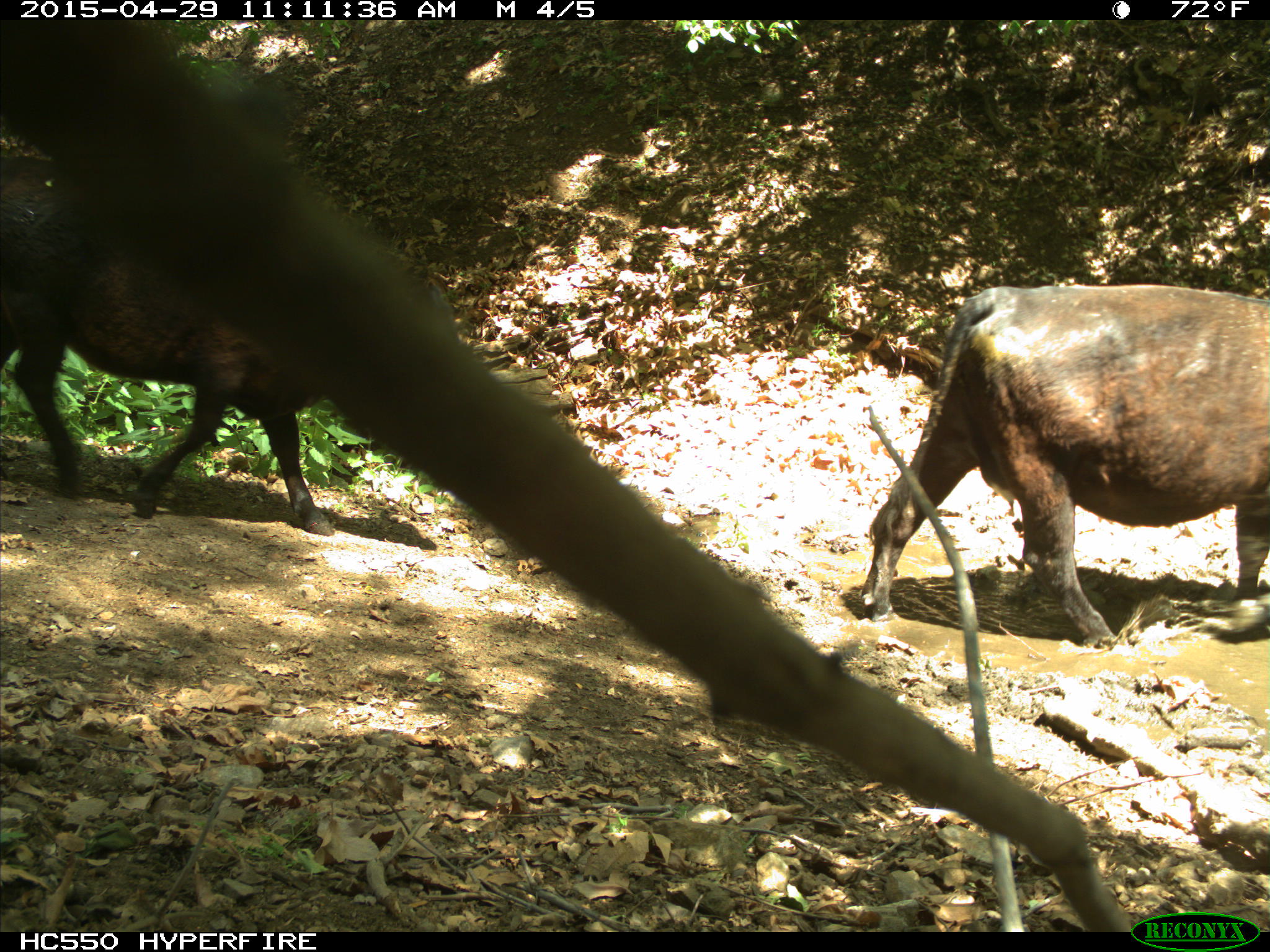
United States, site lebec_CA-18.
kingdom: Animalia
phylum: Chordata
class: Mammalia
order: Artiodactyla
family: Bovidae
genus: Bos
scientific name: Bos taurus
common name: domestic cow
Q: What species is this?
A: Bos taurus (domestic cow).